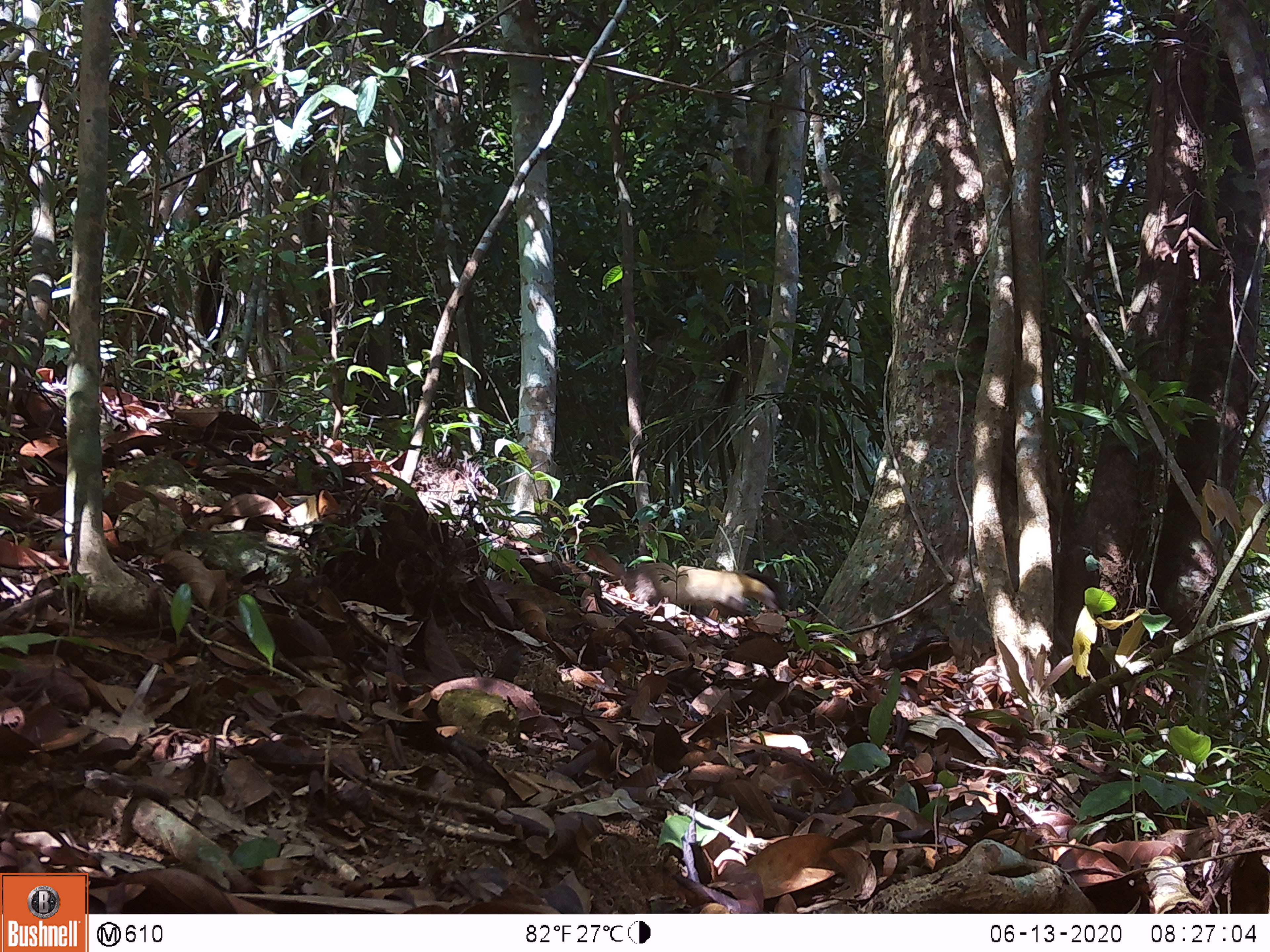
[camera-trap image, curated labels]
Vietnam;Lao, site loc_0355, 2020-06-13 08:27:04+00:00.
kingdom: Animalia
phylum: Chordata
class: Mammalia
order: Carnivora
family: Mustelidae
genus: Martes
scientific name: Martes flavigula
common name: yellow-throated marten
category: yellow throated marten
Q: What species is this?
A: Yellow throated marten (yellow-throated marten) (Martes flavigula).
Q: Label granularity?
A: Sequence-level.